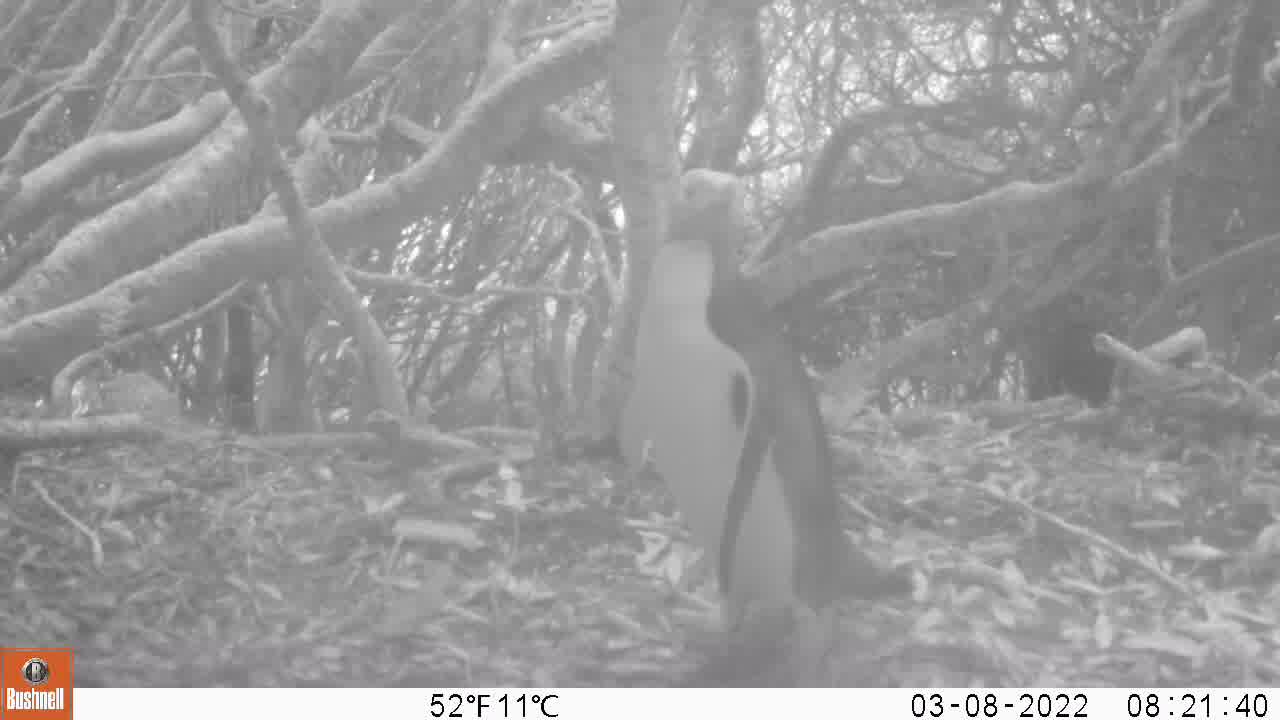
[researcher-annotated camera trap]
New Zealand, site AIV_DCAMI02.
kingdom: Animalia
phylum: Chordata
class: Aves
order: Sphenisciformes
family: Spheniscidae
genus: Megadyptes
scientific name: Megadyptes antipodes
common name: yellow-eyed penguin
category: yellow eyed penguin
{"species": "yellow eyed penguin (yellow-eyed penguin) (Megadyptes antipodes)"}